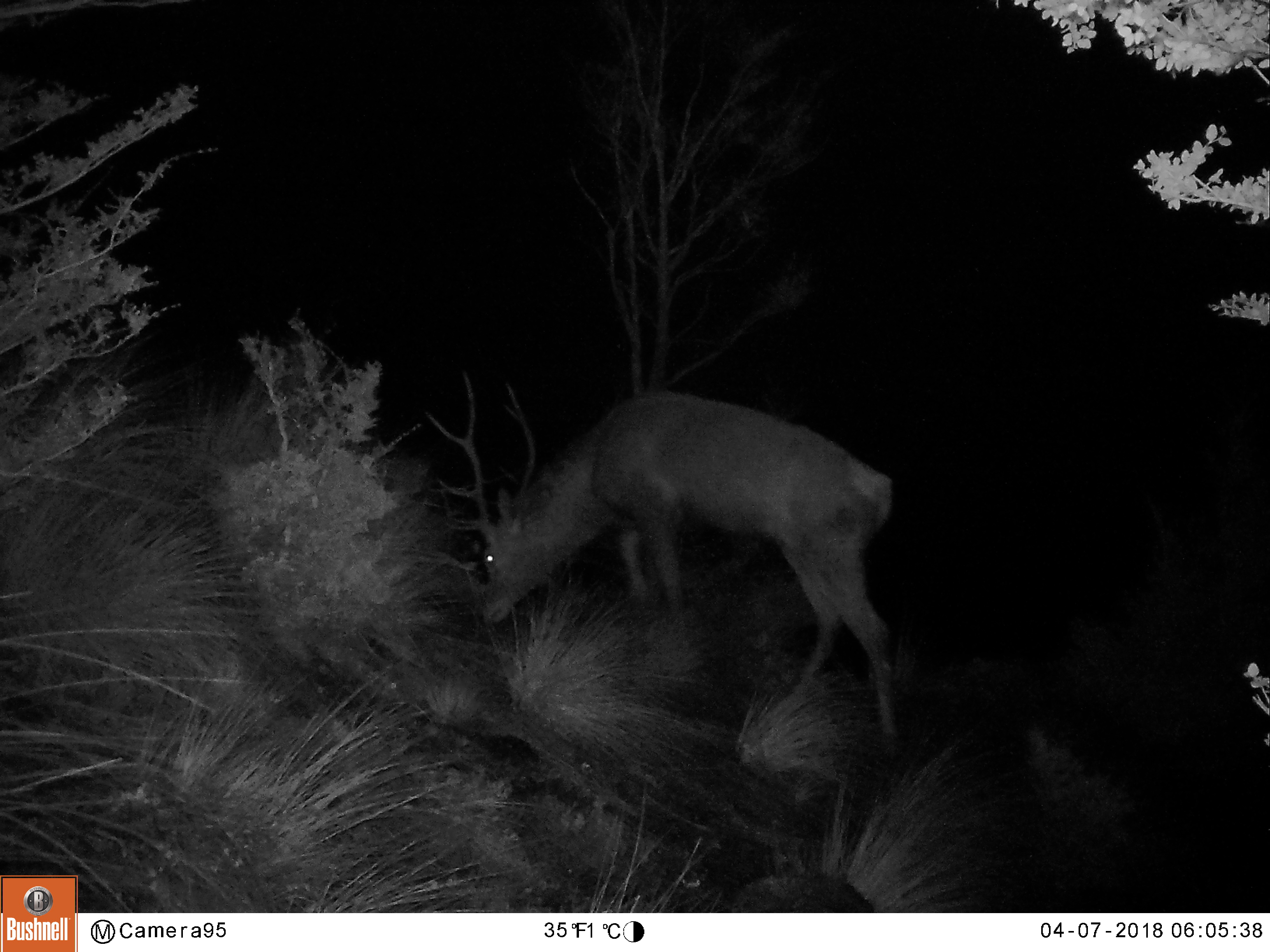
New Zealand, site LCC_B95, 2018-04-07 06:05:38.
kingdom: Animalia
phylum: Chordata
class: Mammalia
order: Artiodactyla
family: Cervidae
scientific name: Cervidae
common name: deer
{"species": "deer (Cervidae)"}